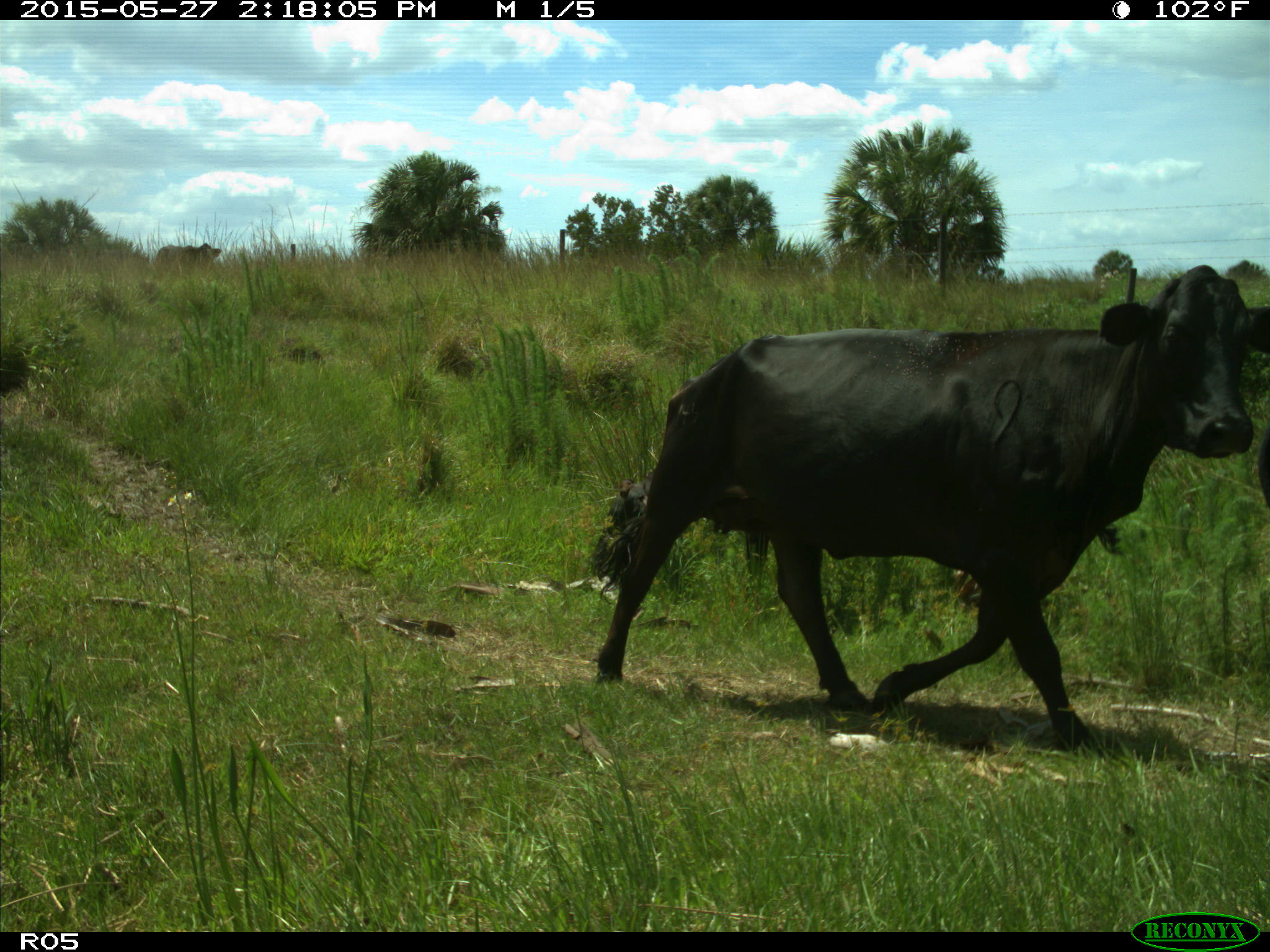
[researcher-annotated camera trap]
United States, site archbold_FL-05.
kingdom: Animalia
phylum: Chordata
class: Mammalia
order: Artiodactyla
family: Bovidae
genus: Bos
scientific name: Bos taurus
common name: domestic cow